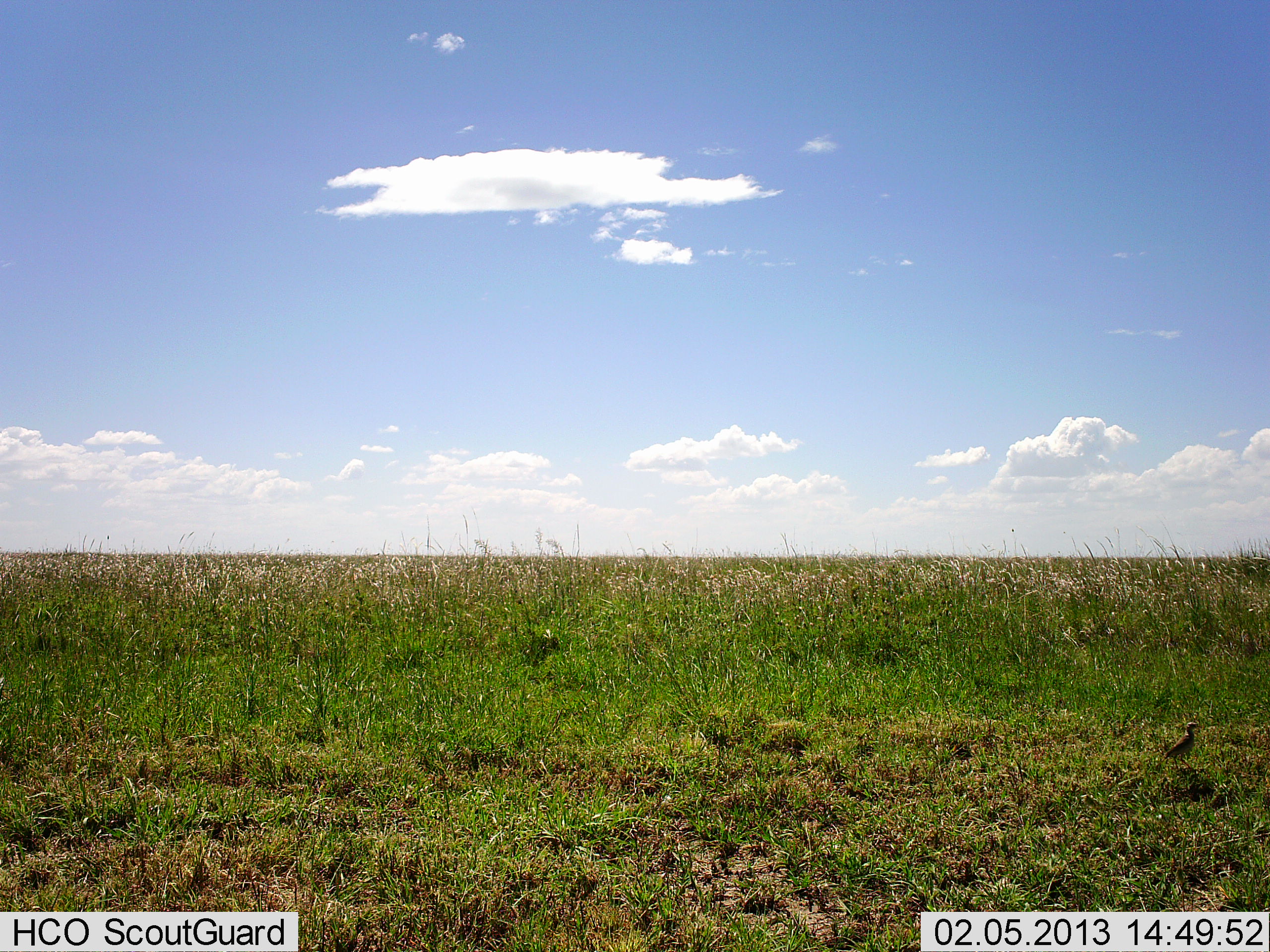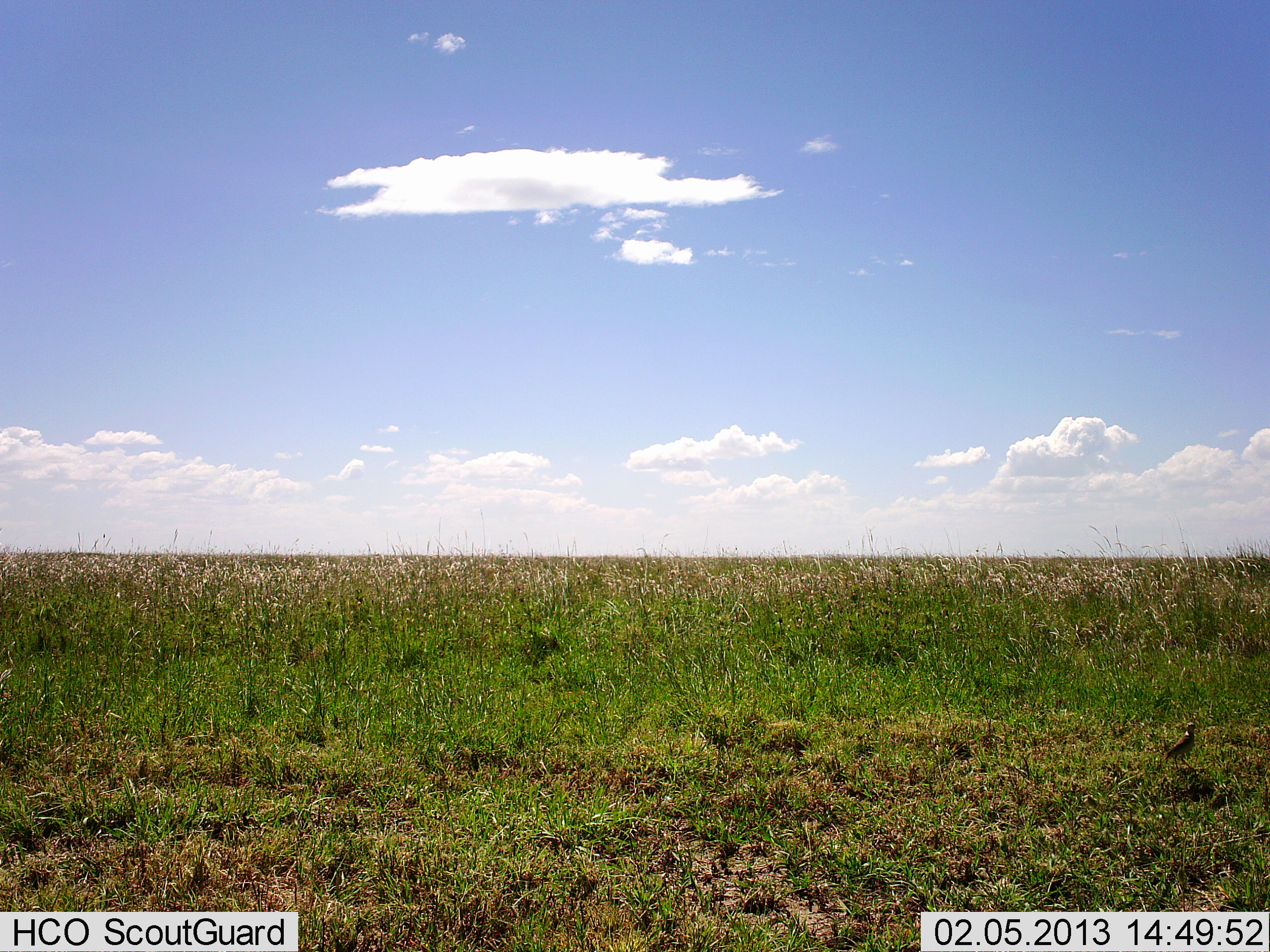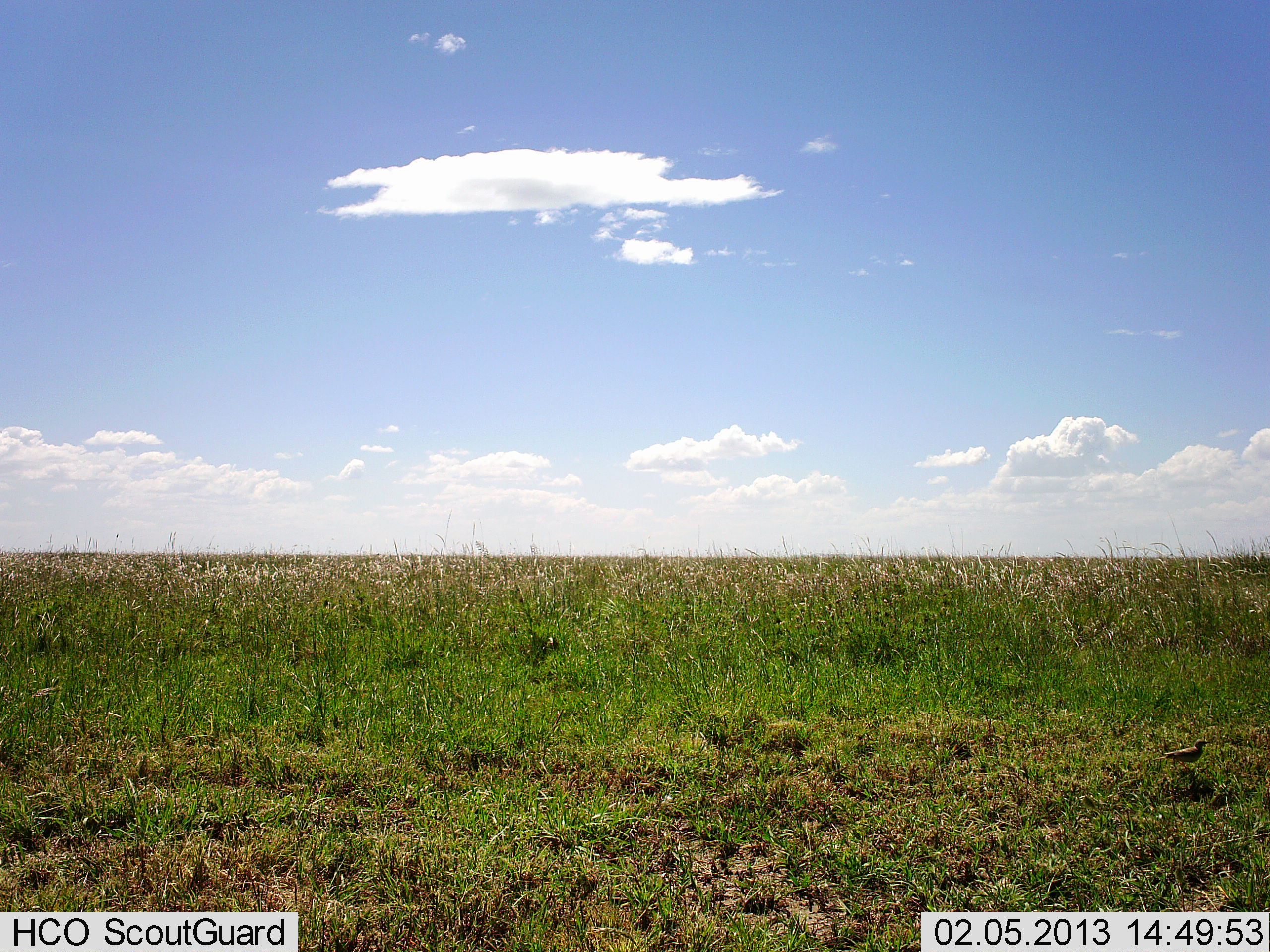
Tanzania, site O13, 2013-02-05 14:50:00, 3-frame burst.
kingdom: Animalia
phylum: Chordata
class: Aves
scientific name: Aves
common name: bird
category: otherbird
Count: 1.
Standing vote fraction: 95%.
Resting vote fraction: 5%.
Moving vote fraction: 0%.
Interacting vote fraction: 0%.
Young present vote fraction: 0%.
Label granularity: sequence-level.